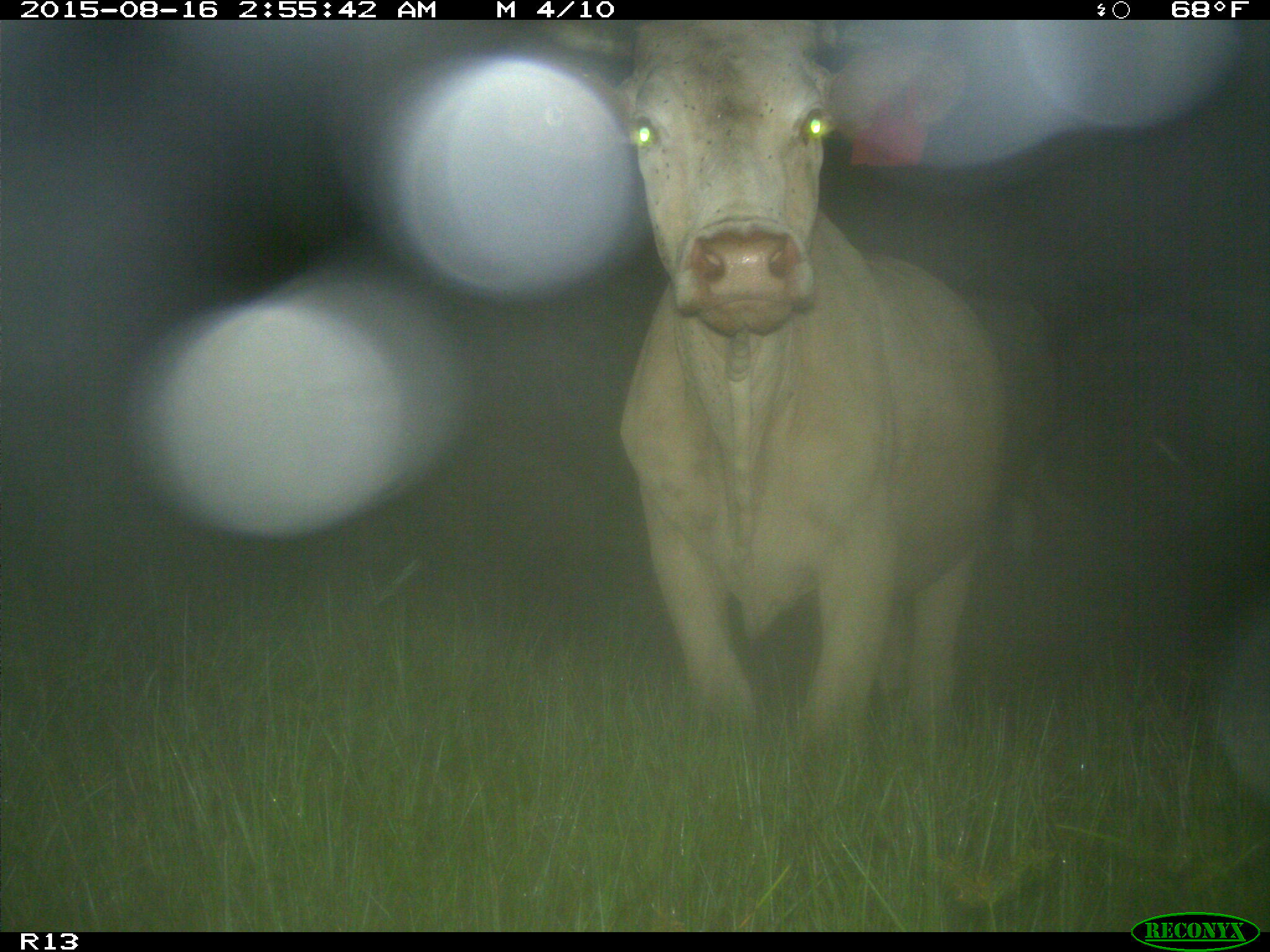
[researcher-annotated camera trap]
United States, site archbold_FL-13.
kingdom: Animalia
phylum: Chordata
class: Mammalia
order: Artiodactyla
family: Bovidae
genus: Bos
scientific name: Bos taurus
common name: domestic cow